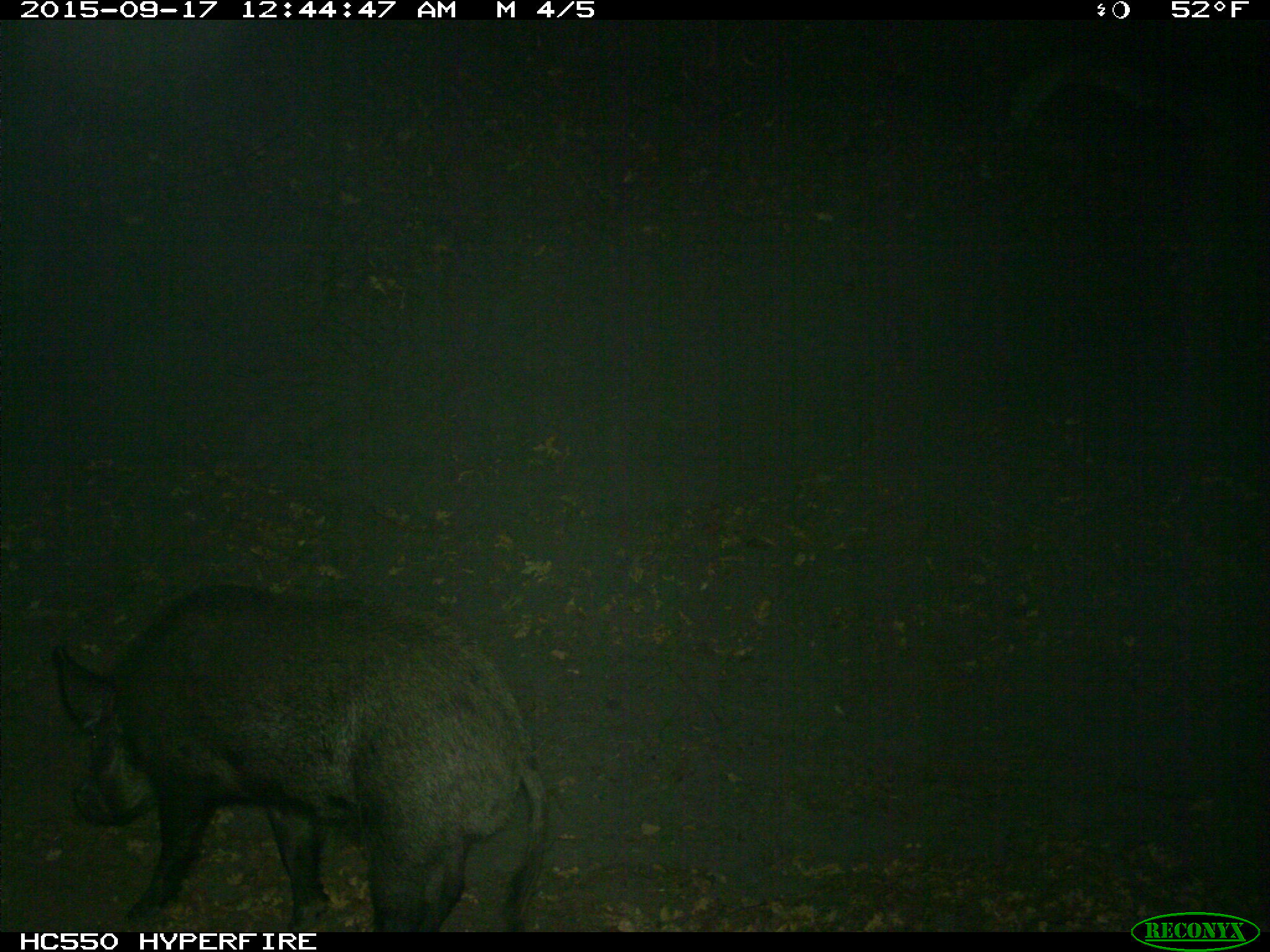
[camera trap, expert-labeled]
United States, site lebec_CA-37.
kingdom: Animalia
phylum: Chordata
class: Mammalia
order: Artiodactyla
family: Suidae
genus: Sus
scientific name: Sus scrofa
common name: wild boar